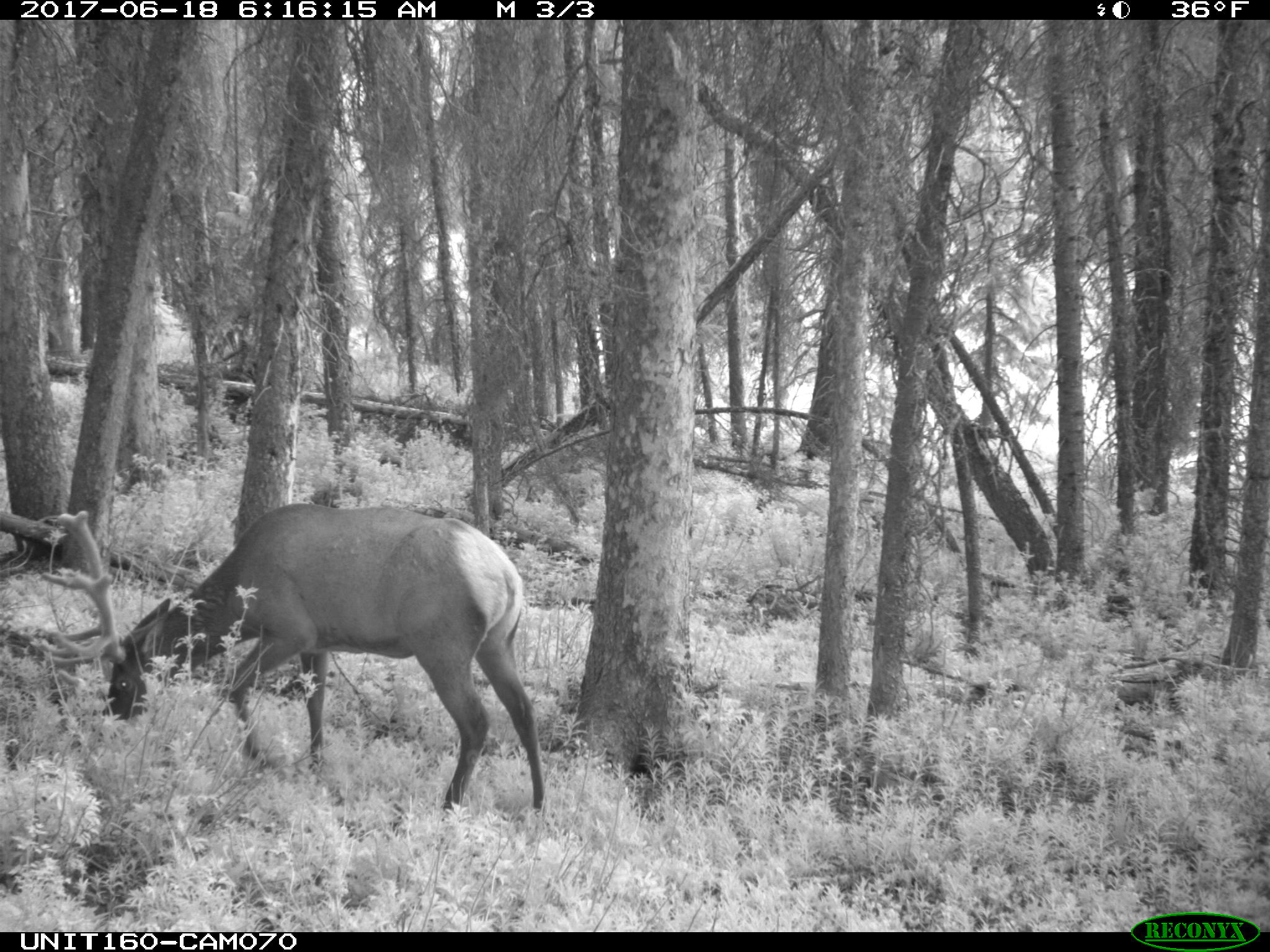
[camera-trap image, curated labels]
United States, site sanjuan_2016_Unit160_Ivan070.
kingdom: Animalia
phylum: Chordata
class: Mammalia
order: Artiodactyla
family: Cervidae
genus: Cervus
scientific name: Cervus elaphus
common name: red deer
Cervus elaphus (red deer).